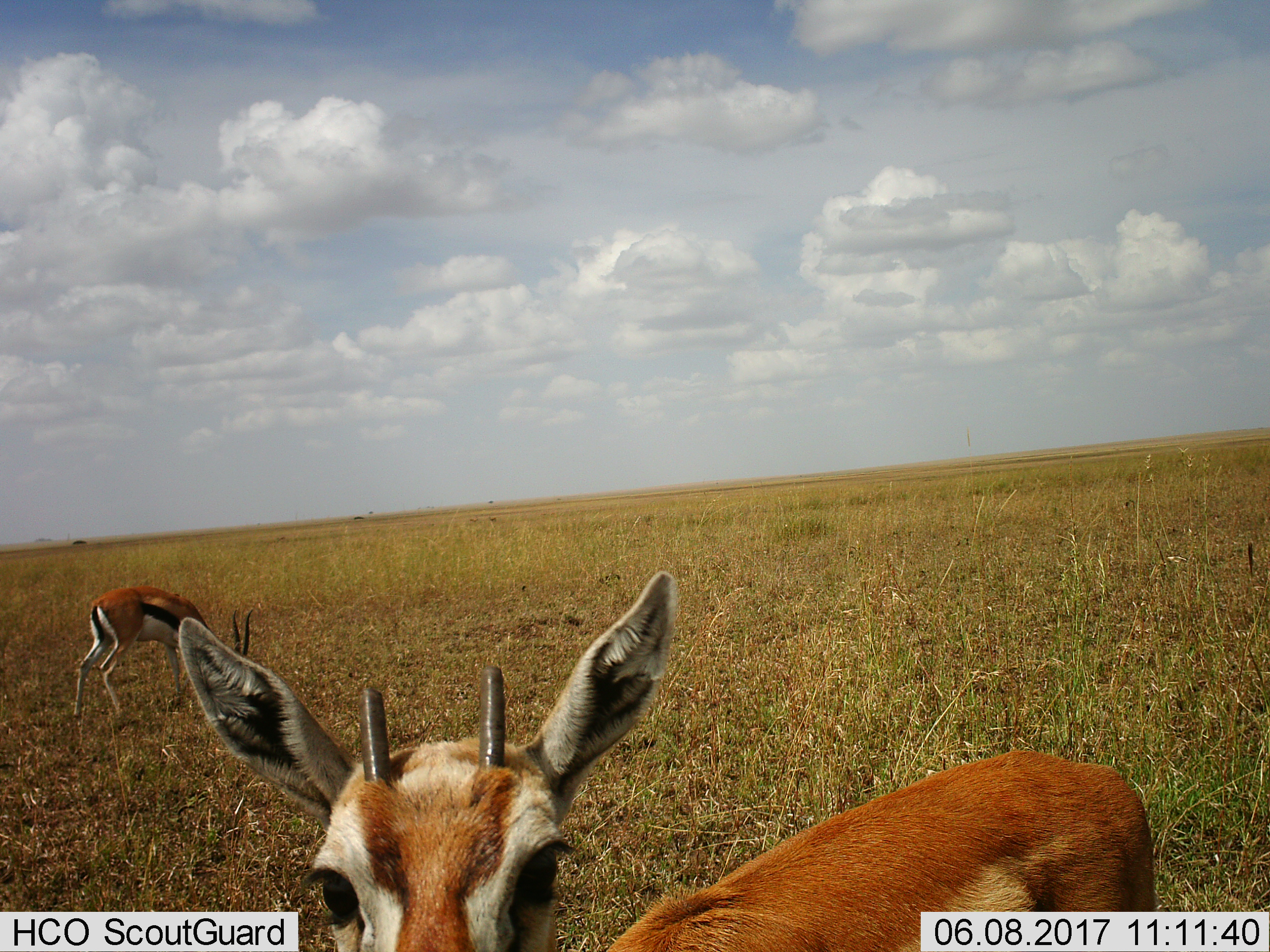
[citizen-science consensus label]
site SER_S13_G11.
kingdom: Animalia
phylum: Chordata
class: Mammalia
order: Artiodactyla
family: Bovidae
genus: Eudorcas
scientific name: Eudorcas thomsonii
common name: thomson's gazelle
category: gazellethomsons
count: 2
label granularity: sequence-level